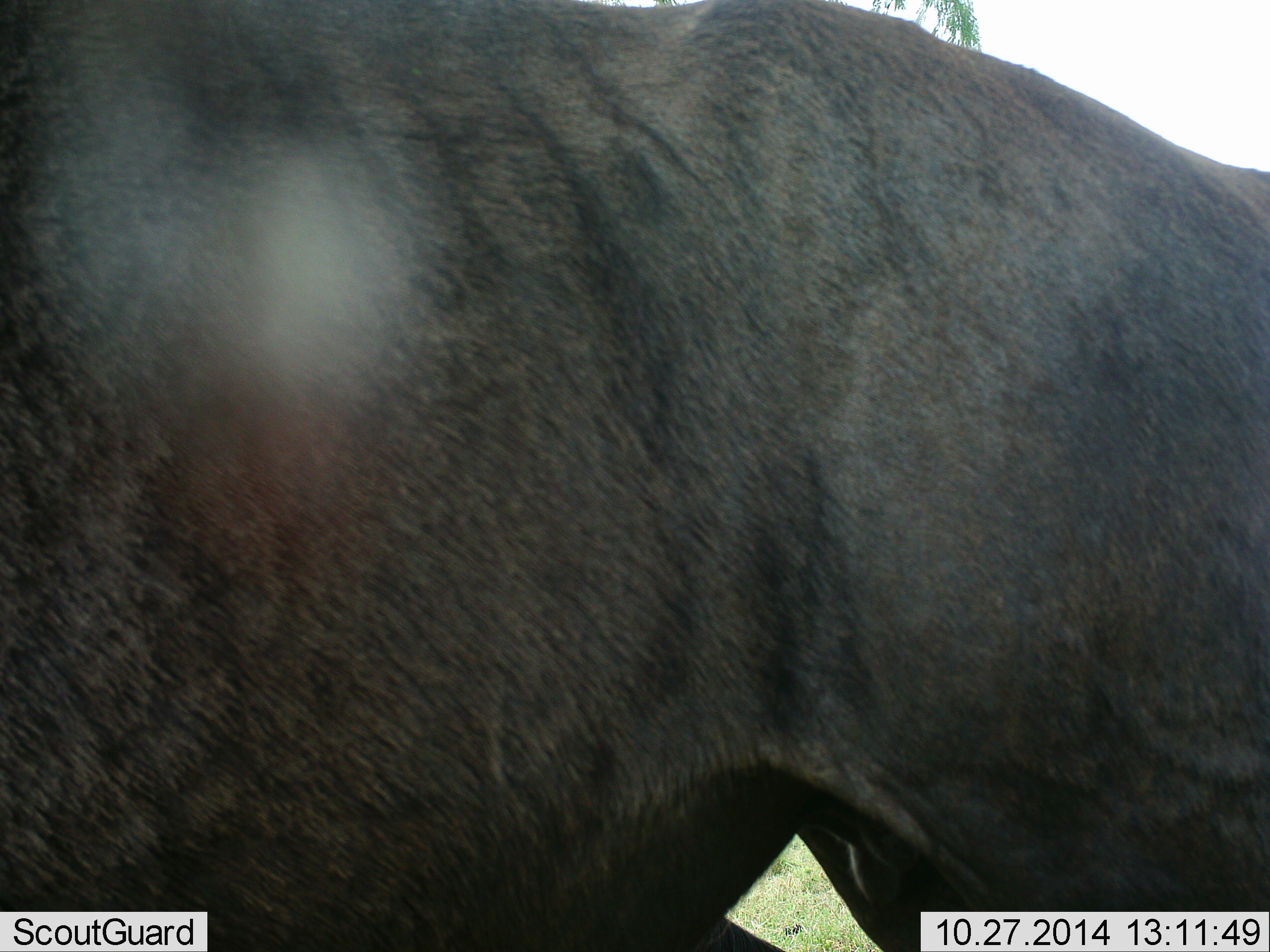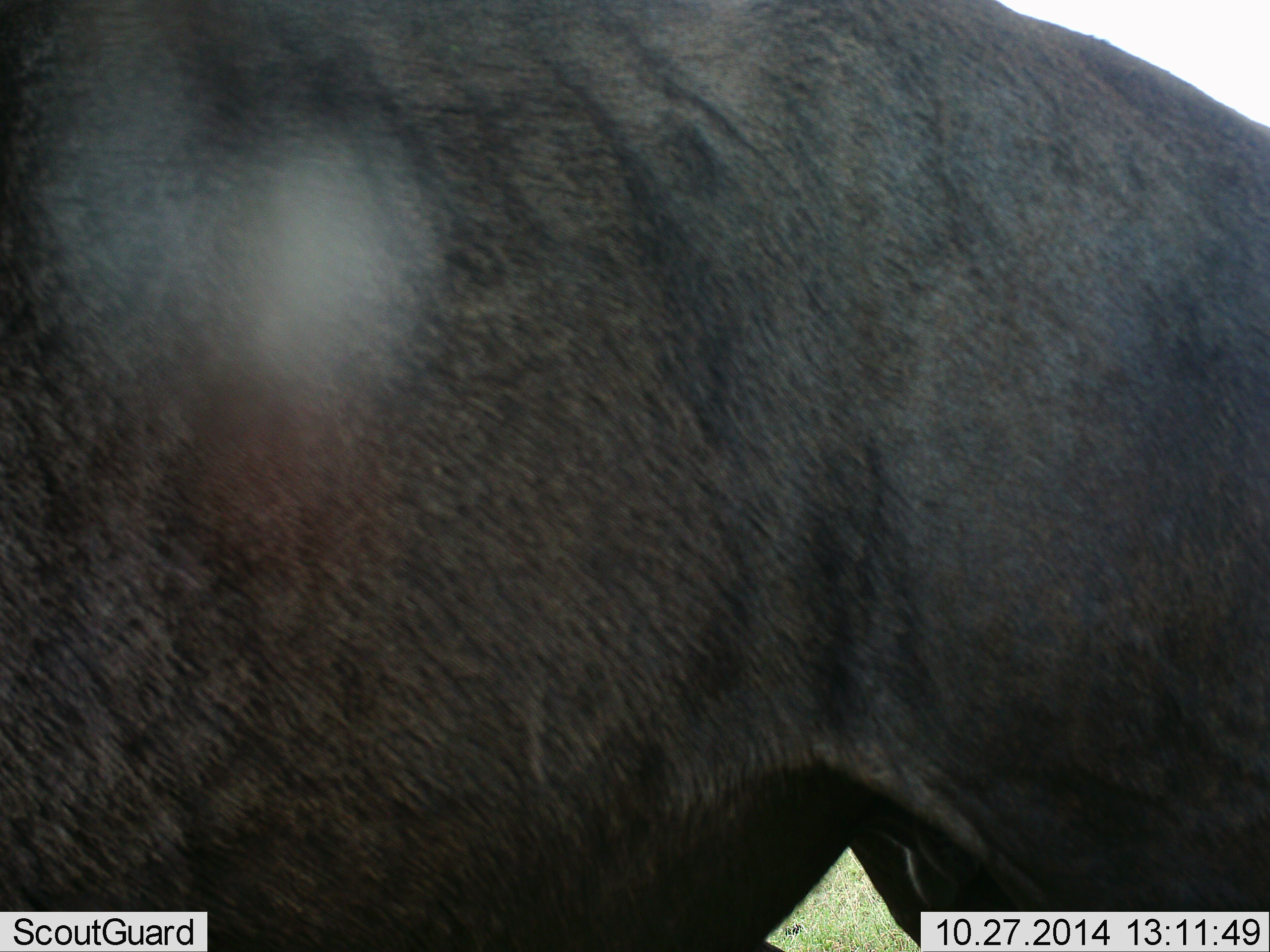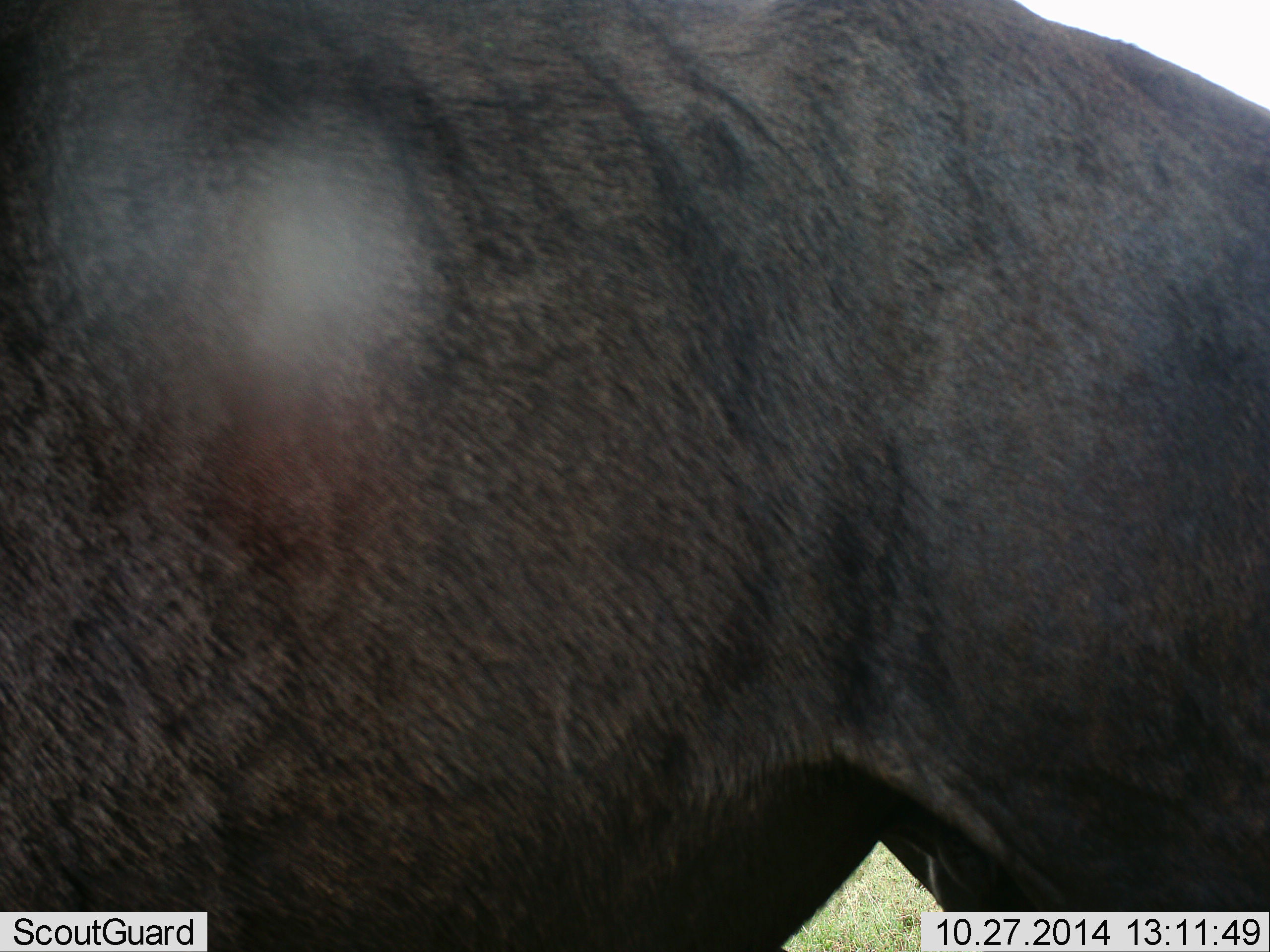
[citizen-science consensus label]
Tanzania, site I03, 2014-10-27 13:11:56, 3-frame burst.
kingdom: Animalia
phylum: Chordata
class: Mammalia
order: Artiodactyla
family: Bovidae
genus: Connochaetes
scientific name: Connochaetes taurinus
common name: blue wildebeest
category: wildebeest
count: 1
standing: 80%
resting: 0%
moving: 20%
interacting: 0%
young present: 0%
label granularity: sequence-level